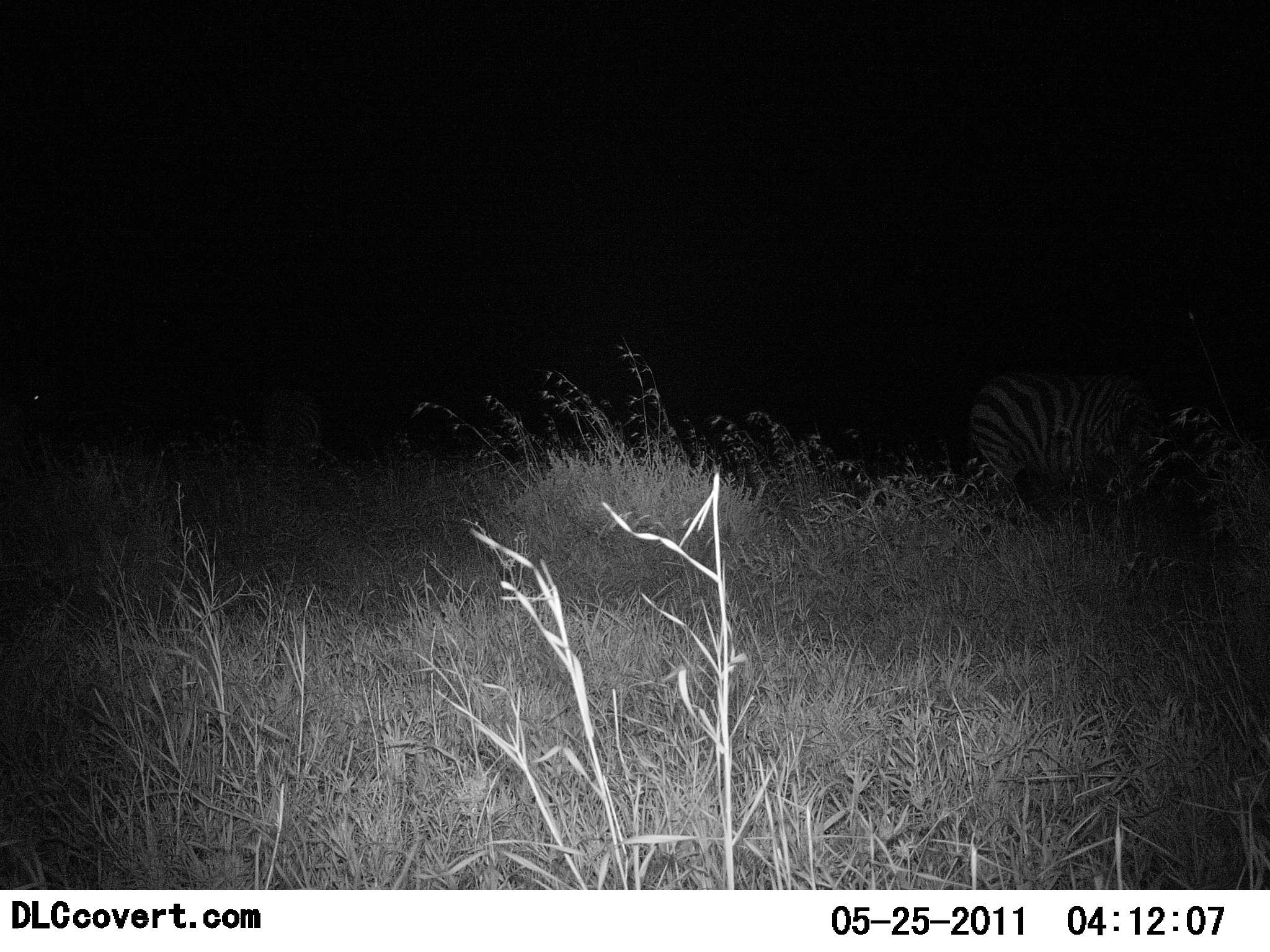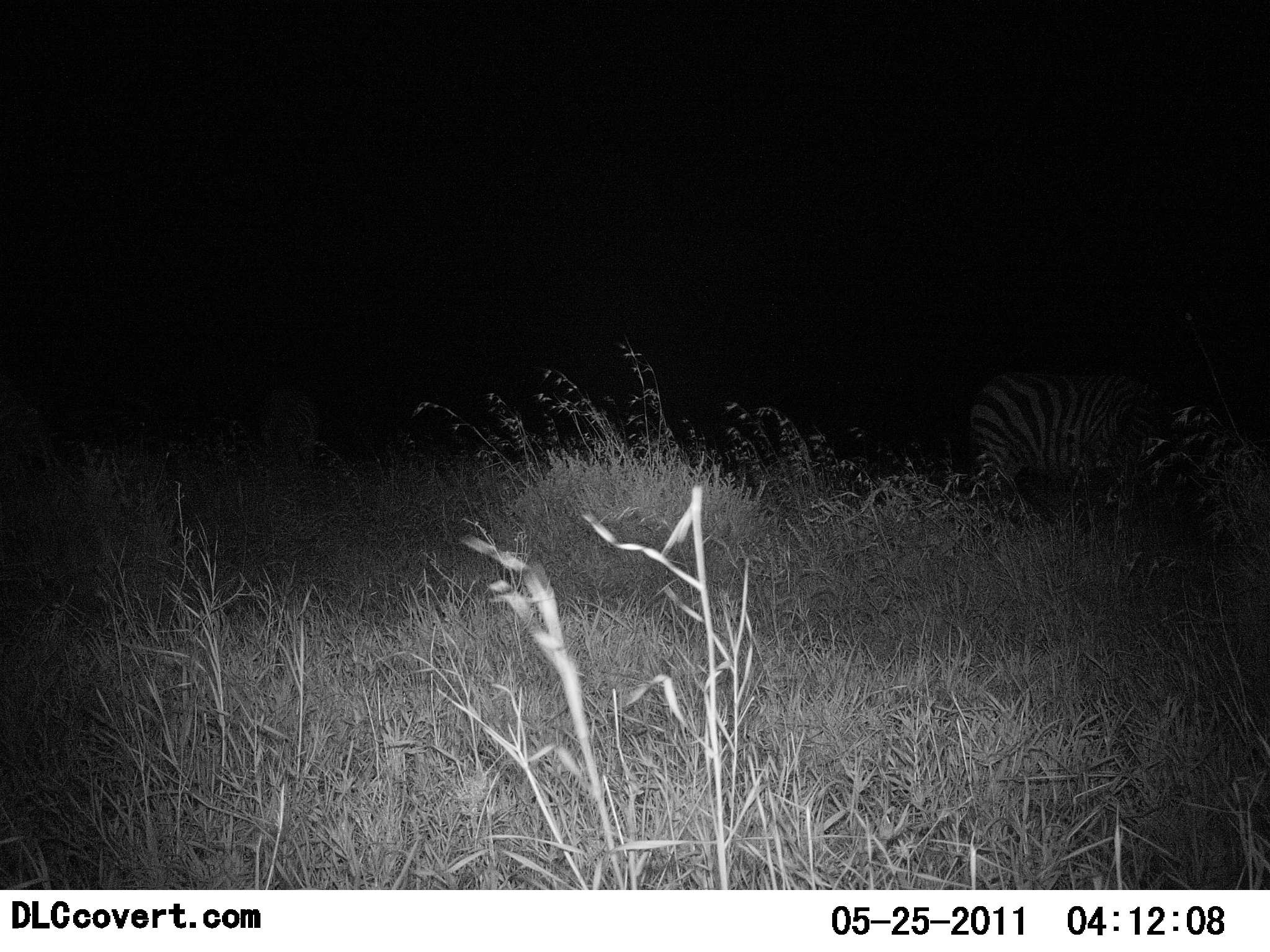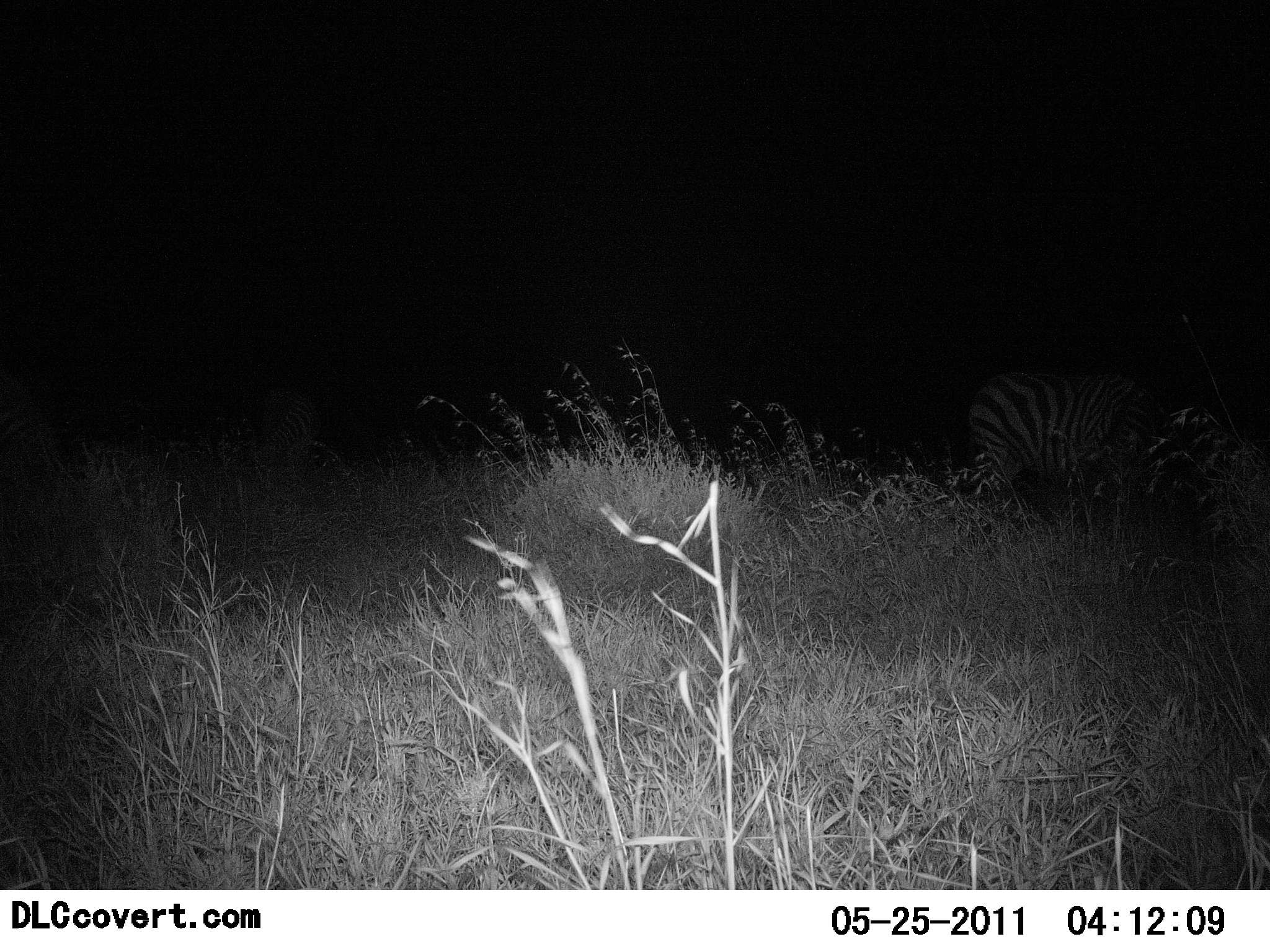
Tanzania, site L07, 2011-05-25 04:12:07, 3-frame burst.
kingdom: Animalia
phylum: Chordata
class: Mammalia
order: Perissodactyla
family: Equidae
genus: Equus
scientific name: Equus quagga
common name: plains zebra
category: zebra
Zebra (plains zebra) (Equus quagga), count 2. Behavior (volunteer vote fractions): standing 67%, resting 0%, moving 8%, interacting 0%. Young present (vote fraction): 0%. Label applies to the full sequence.